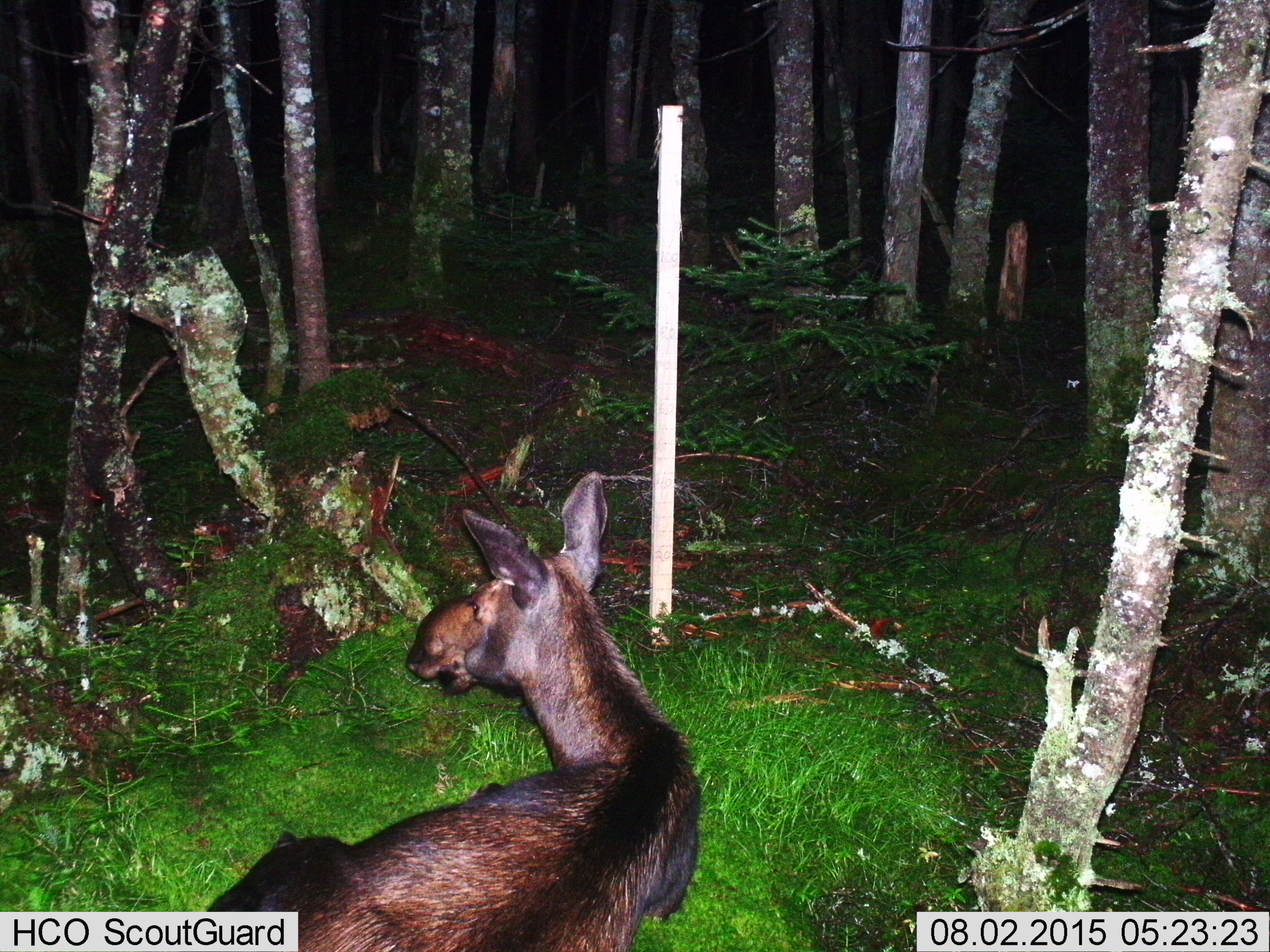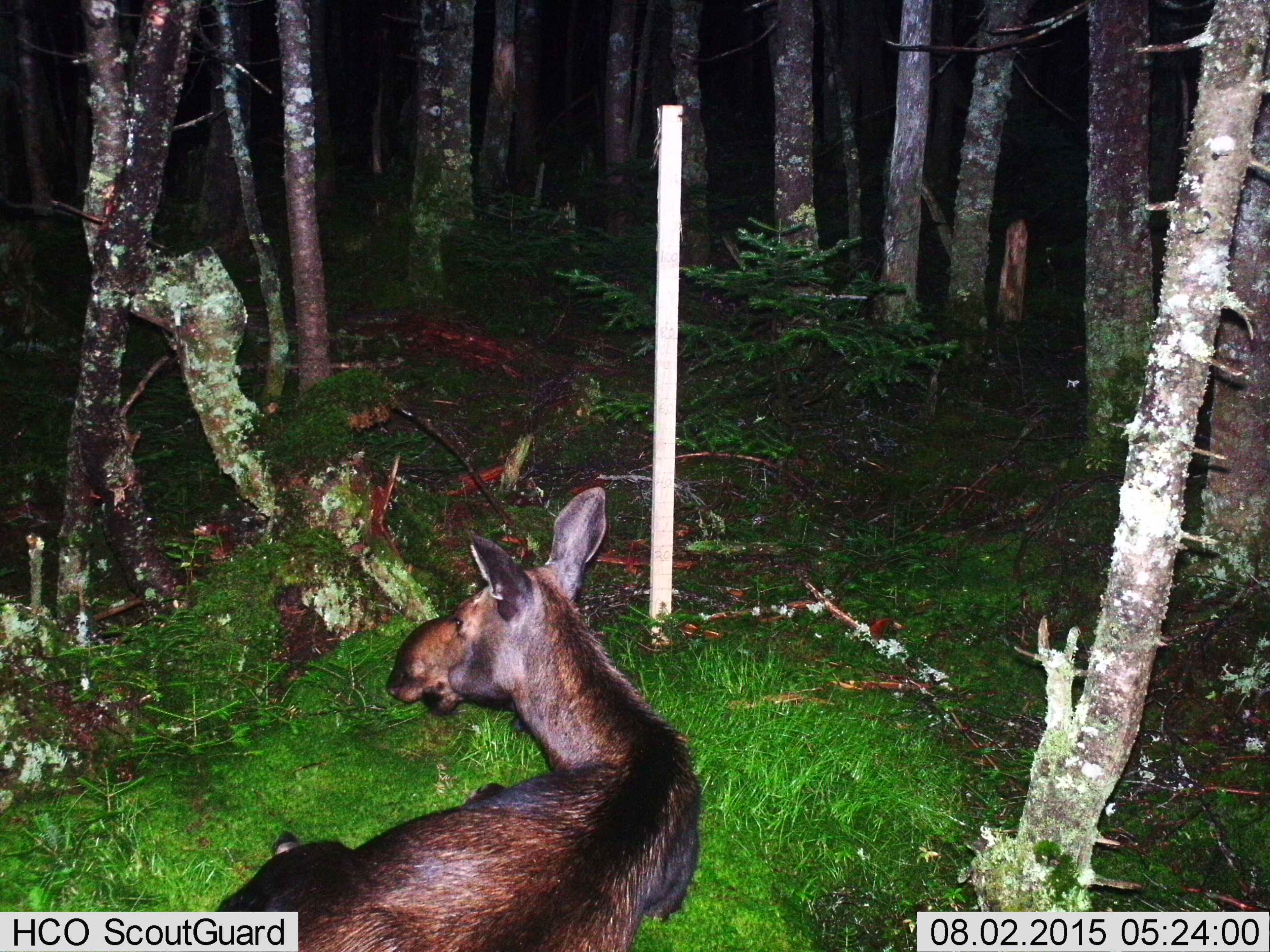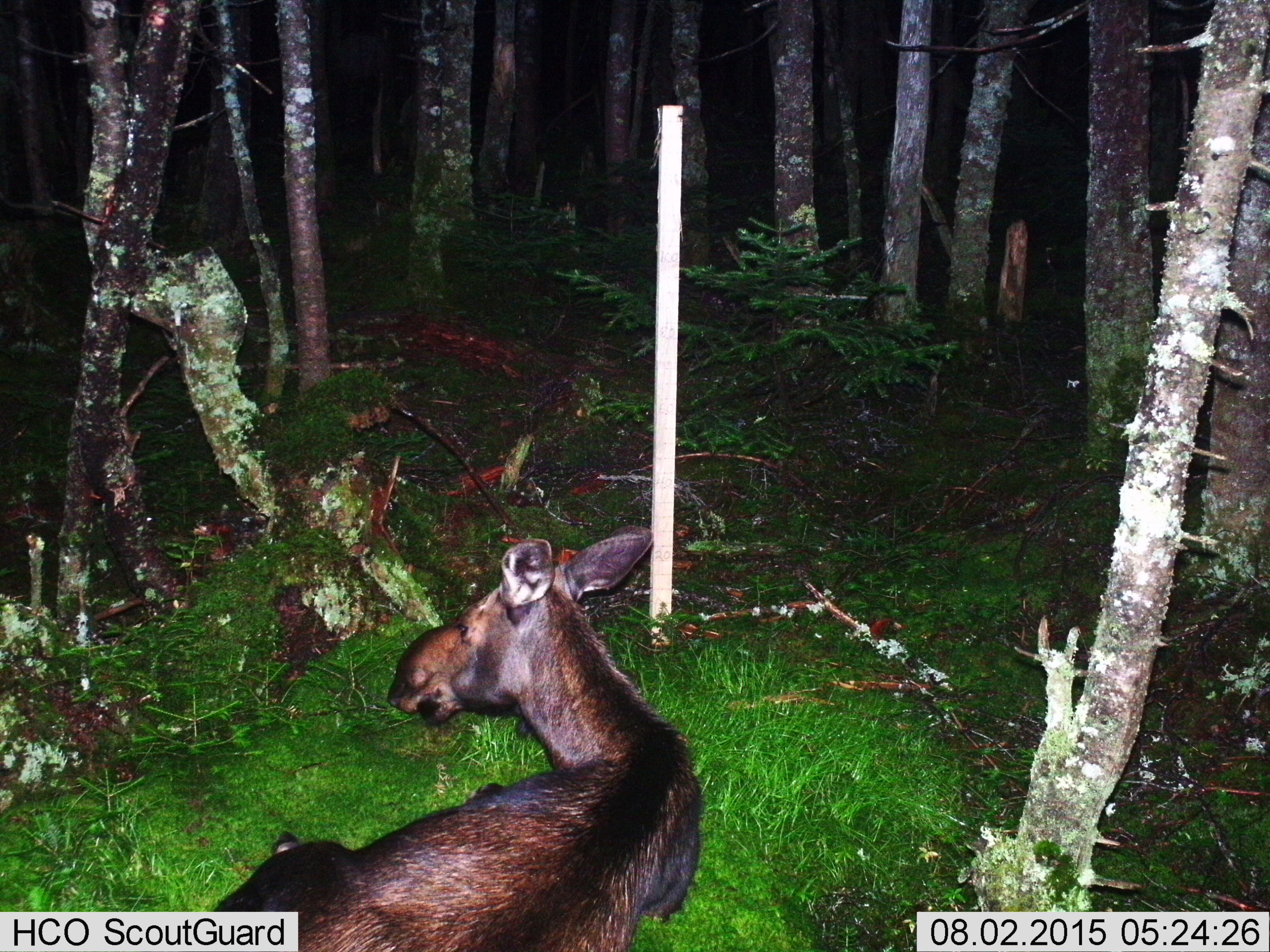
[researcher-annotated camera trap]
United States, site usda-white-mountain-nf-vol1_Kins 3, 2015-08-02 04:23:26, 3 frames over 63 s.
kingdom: Animalia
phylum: Chordata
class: Mammalia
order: Artiodactyla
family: Cervidae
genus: Alces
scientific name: Alces alces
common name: moose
Moose (Alces alces).